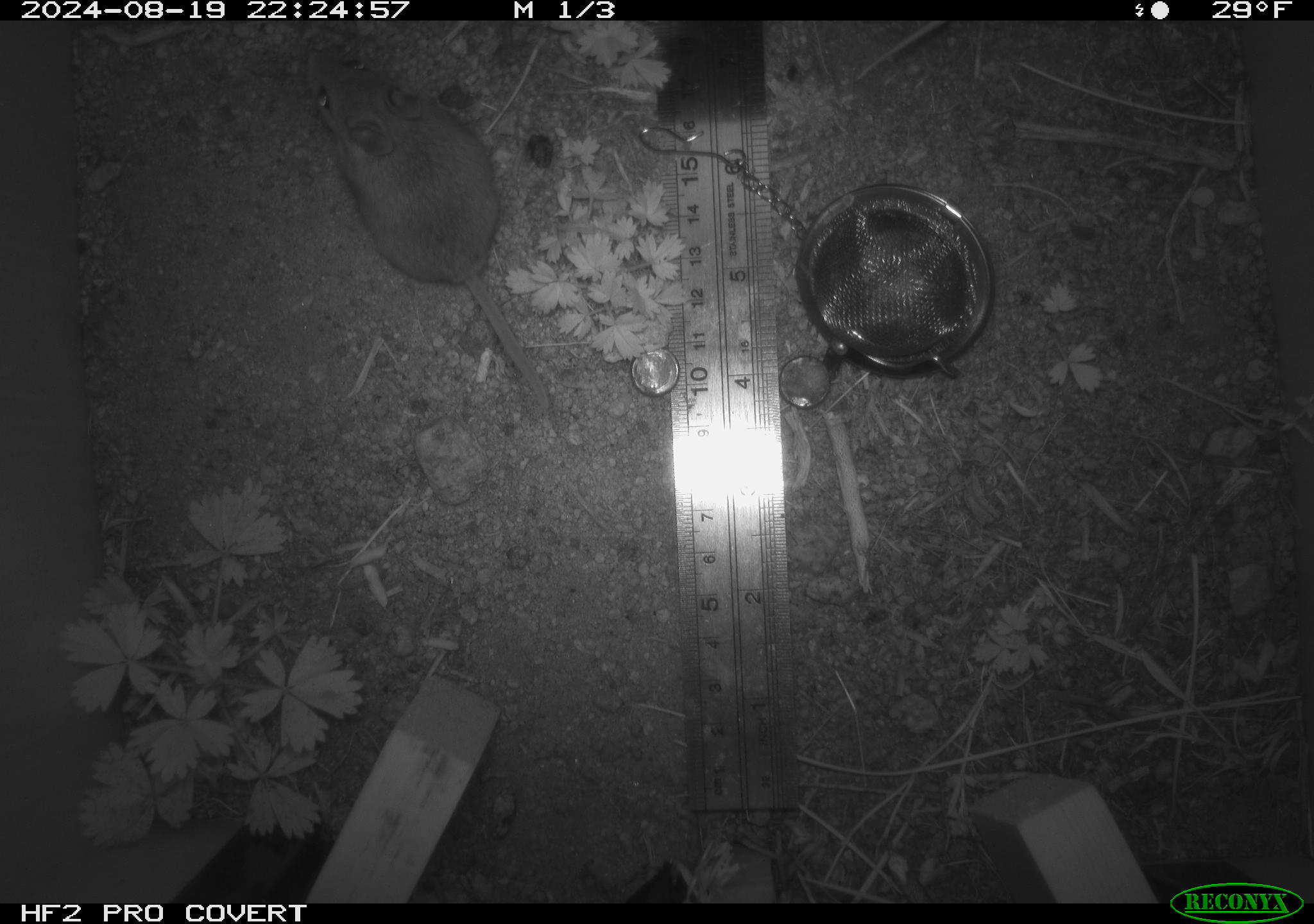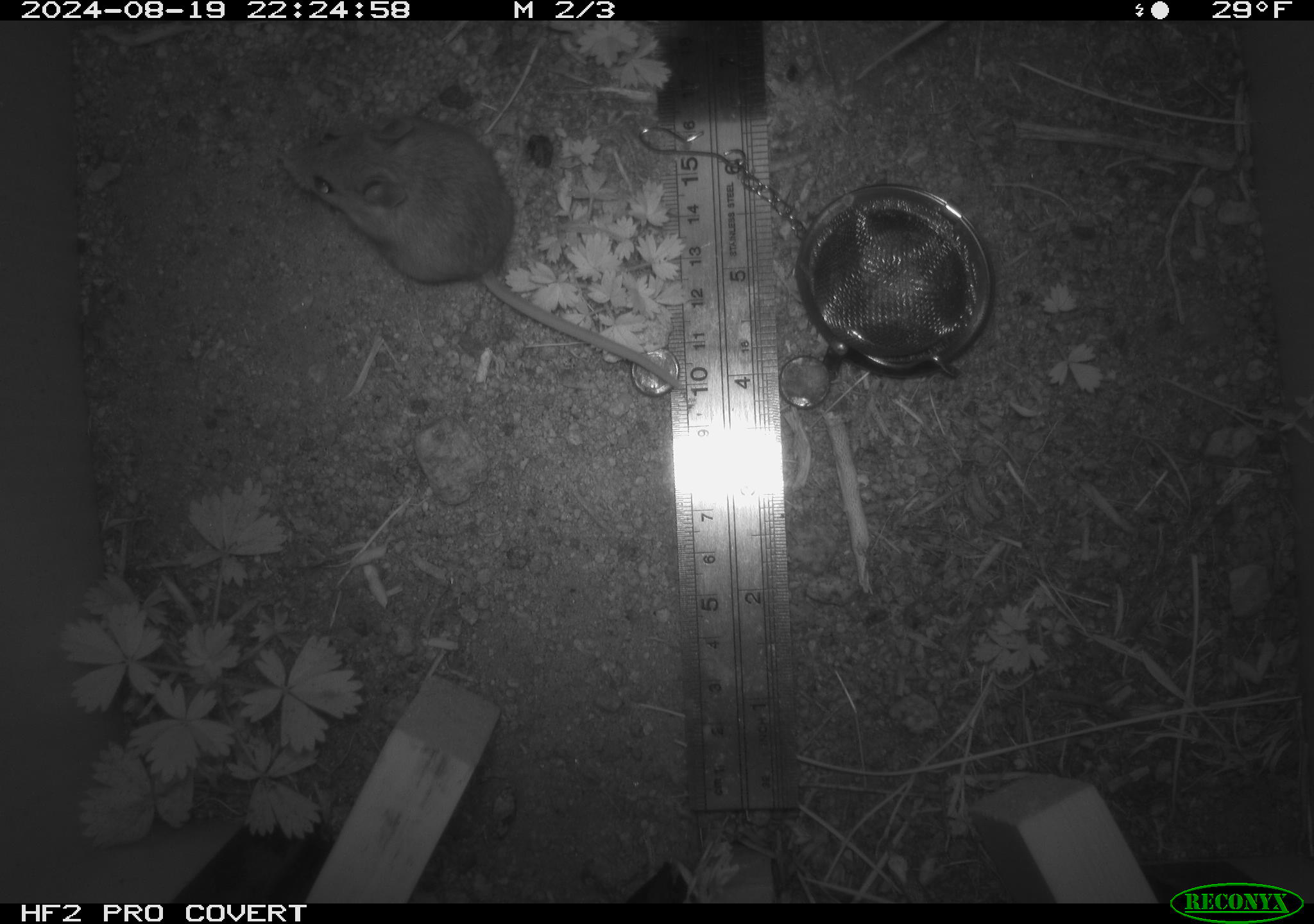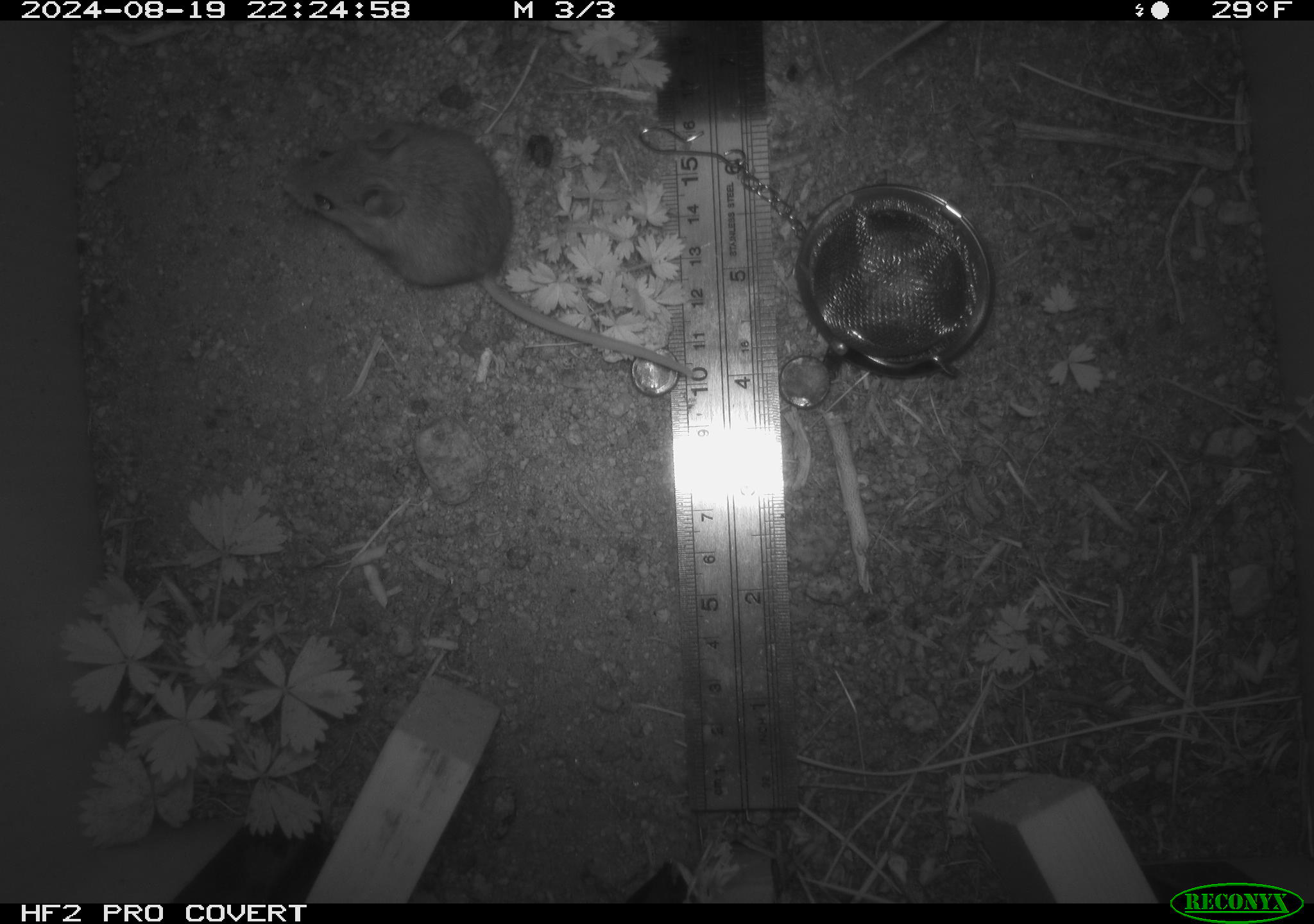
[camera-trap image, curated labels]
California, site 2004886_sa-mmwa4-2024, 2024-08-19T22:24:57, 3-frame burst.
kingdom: Animalia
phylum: Chordata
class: Mammalia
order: Rodentia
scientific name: Rodentia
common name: mouse species